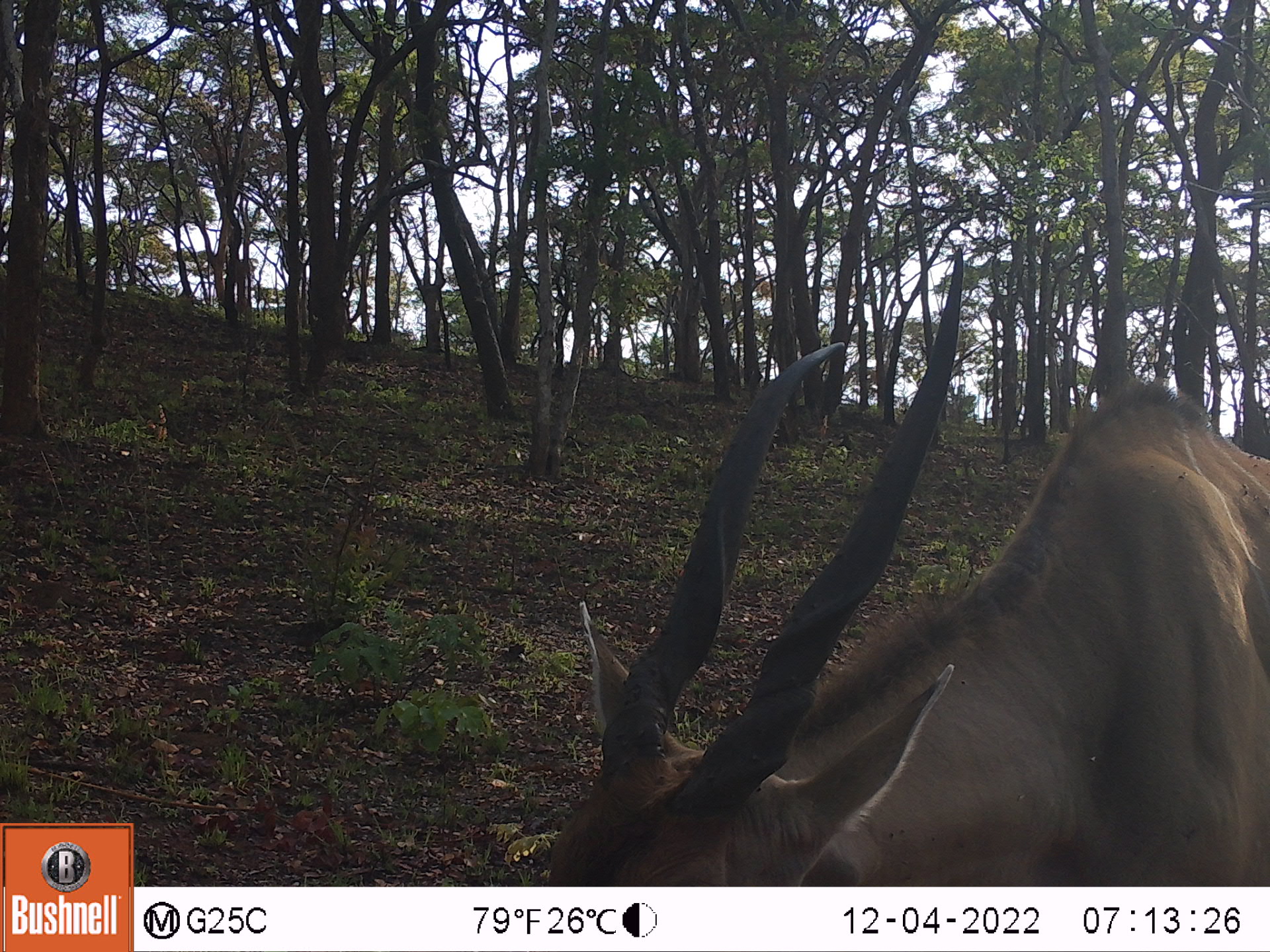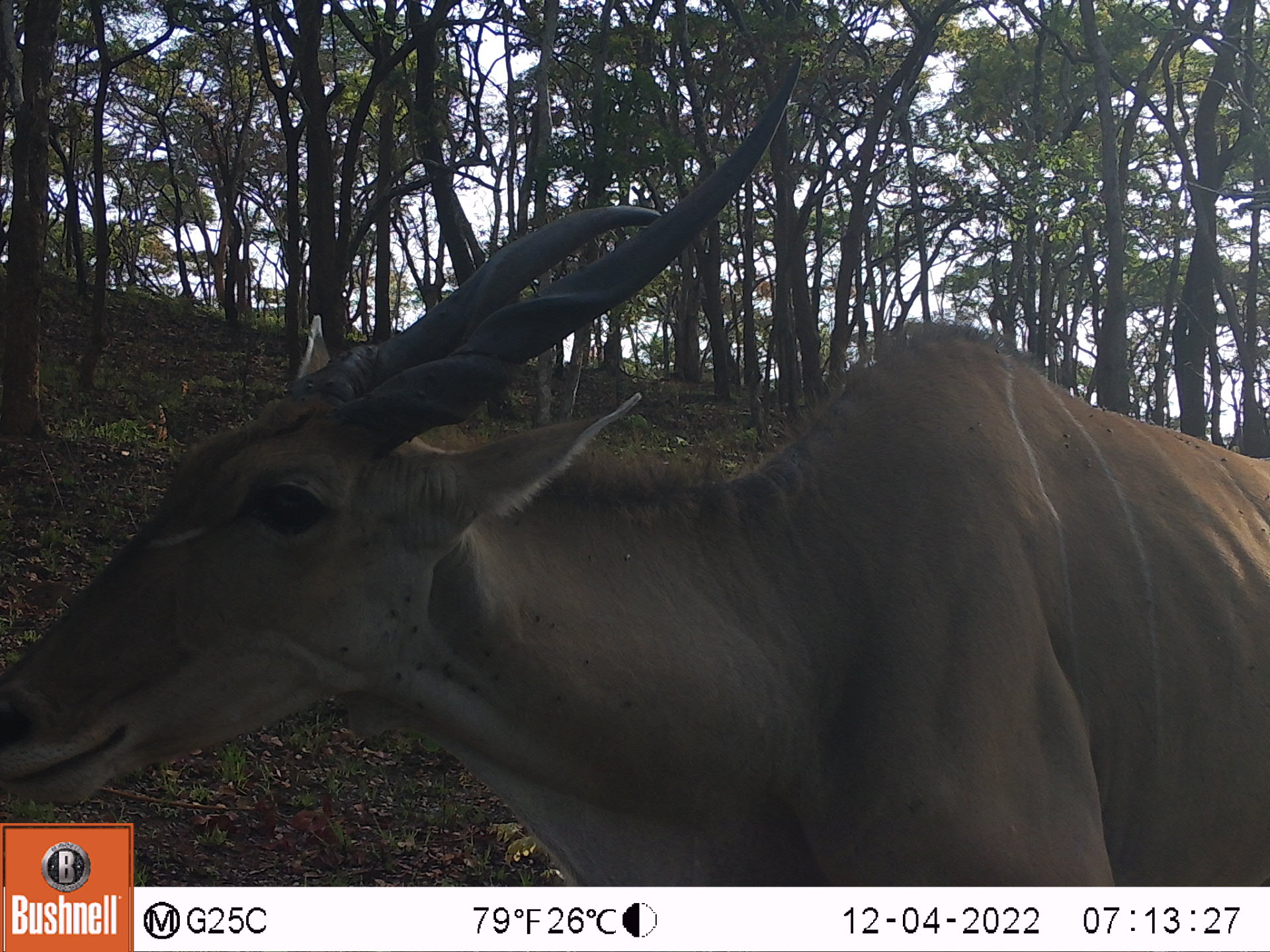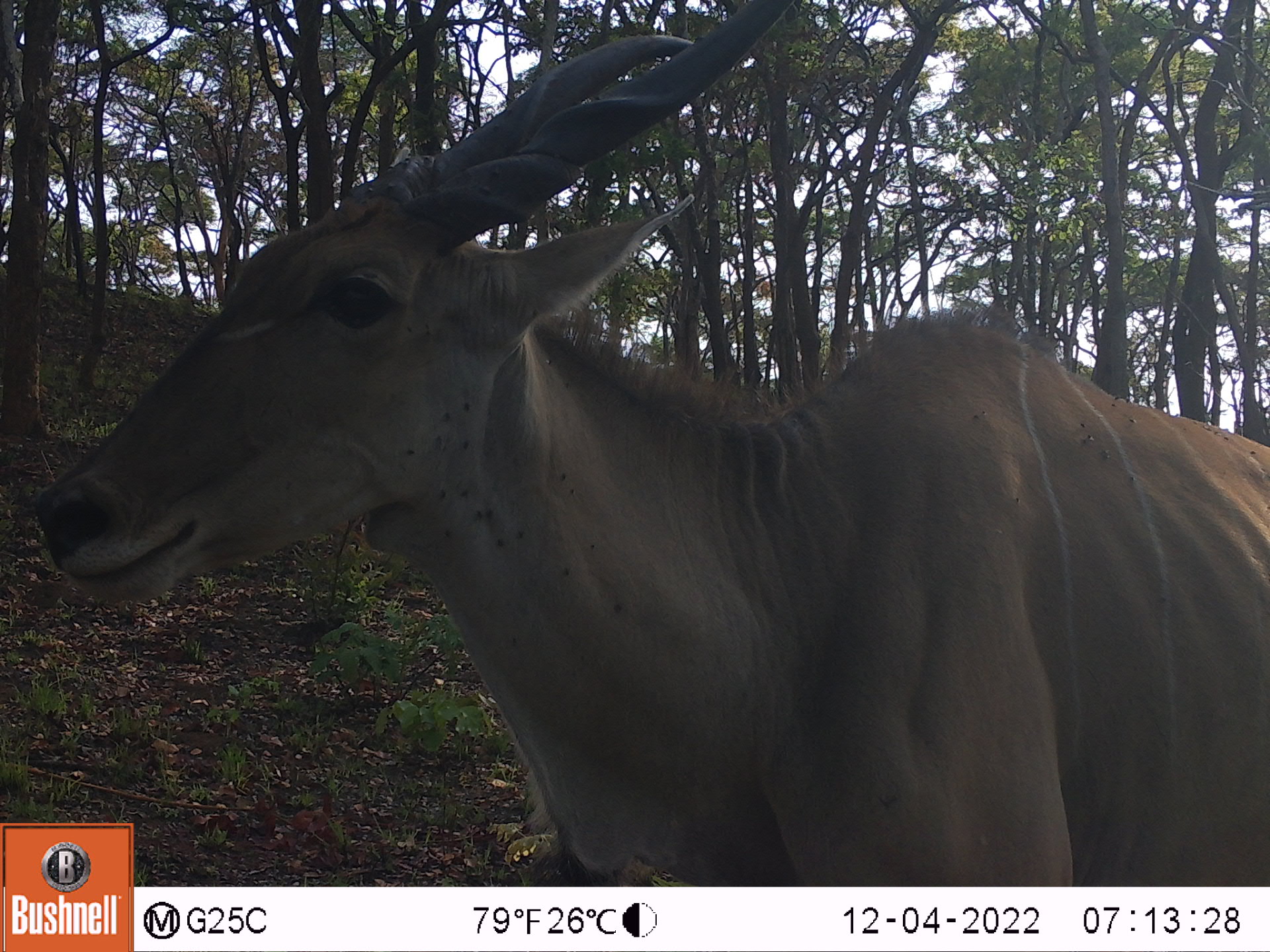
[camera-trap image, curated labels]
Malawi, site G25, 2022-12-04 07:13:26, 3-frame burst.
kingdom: Animalia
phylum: Chordata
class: Mammalia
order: Artiodactyla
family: Bovidae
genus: Tragelaphus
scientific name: Tragelaphus oryx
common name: common eland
Common eland (Tragelaphus oryx), count 1.